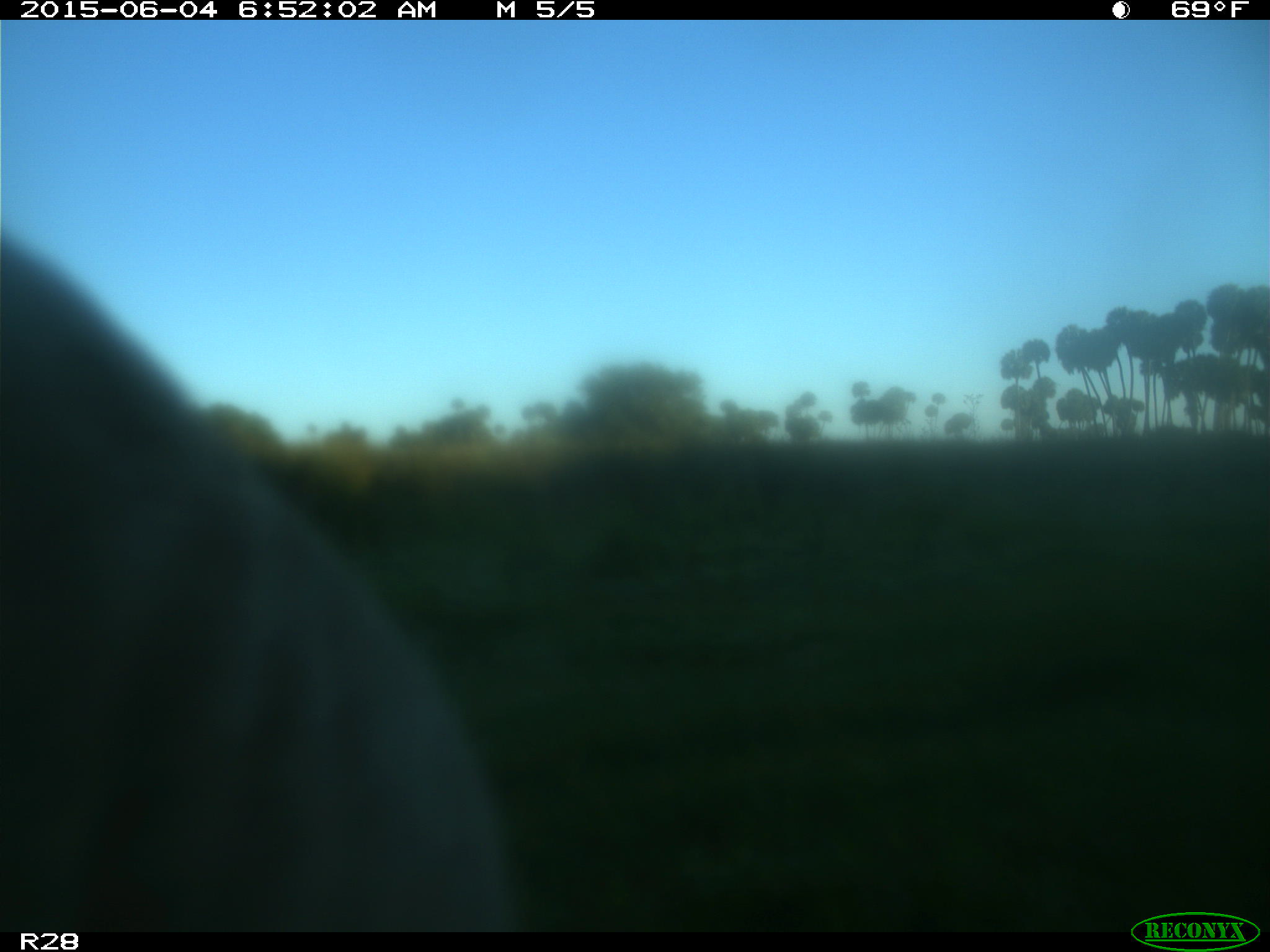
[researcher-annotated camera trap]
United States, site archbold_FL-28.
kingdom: Animalia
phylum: Chordata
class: Mammalia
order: Artiodactyla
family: Bovidae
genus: Bos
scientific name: Bos taurus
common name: domestic cow